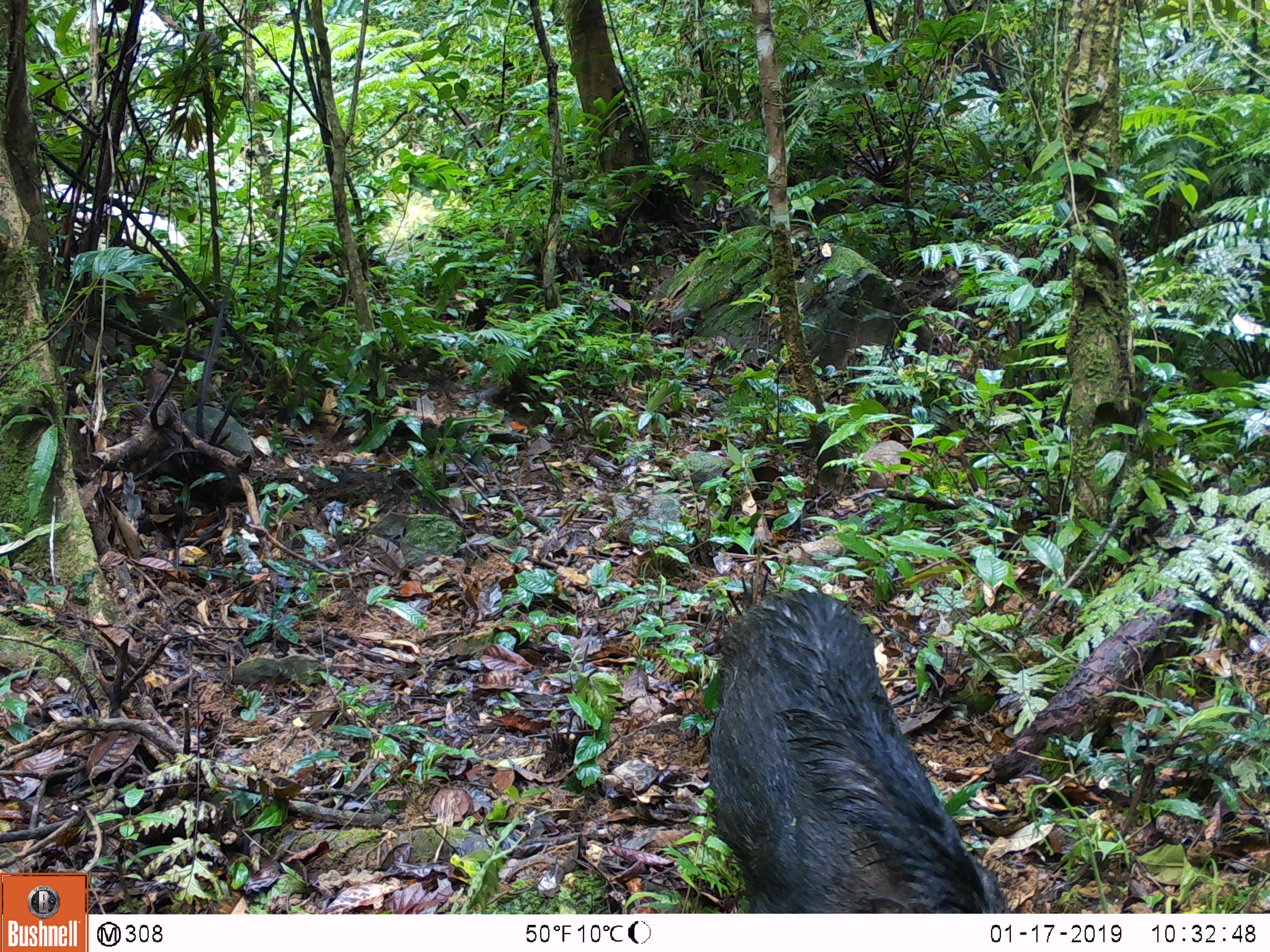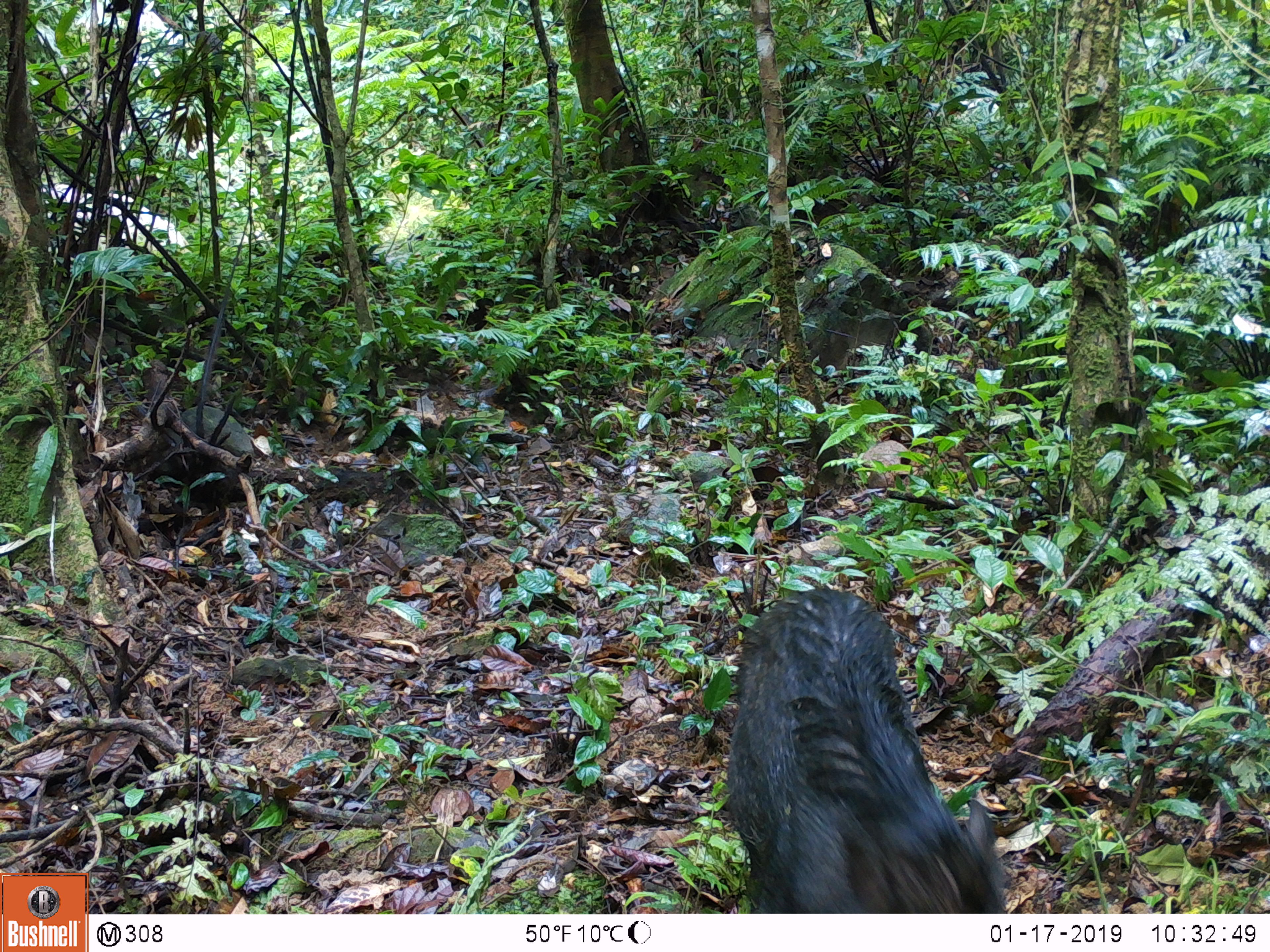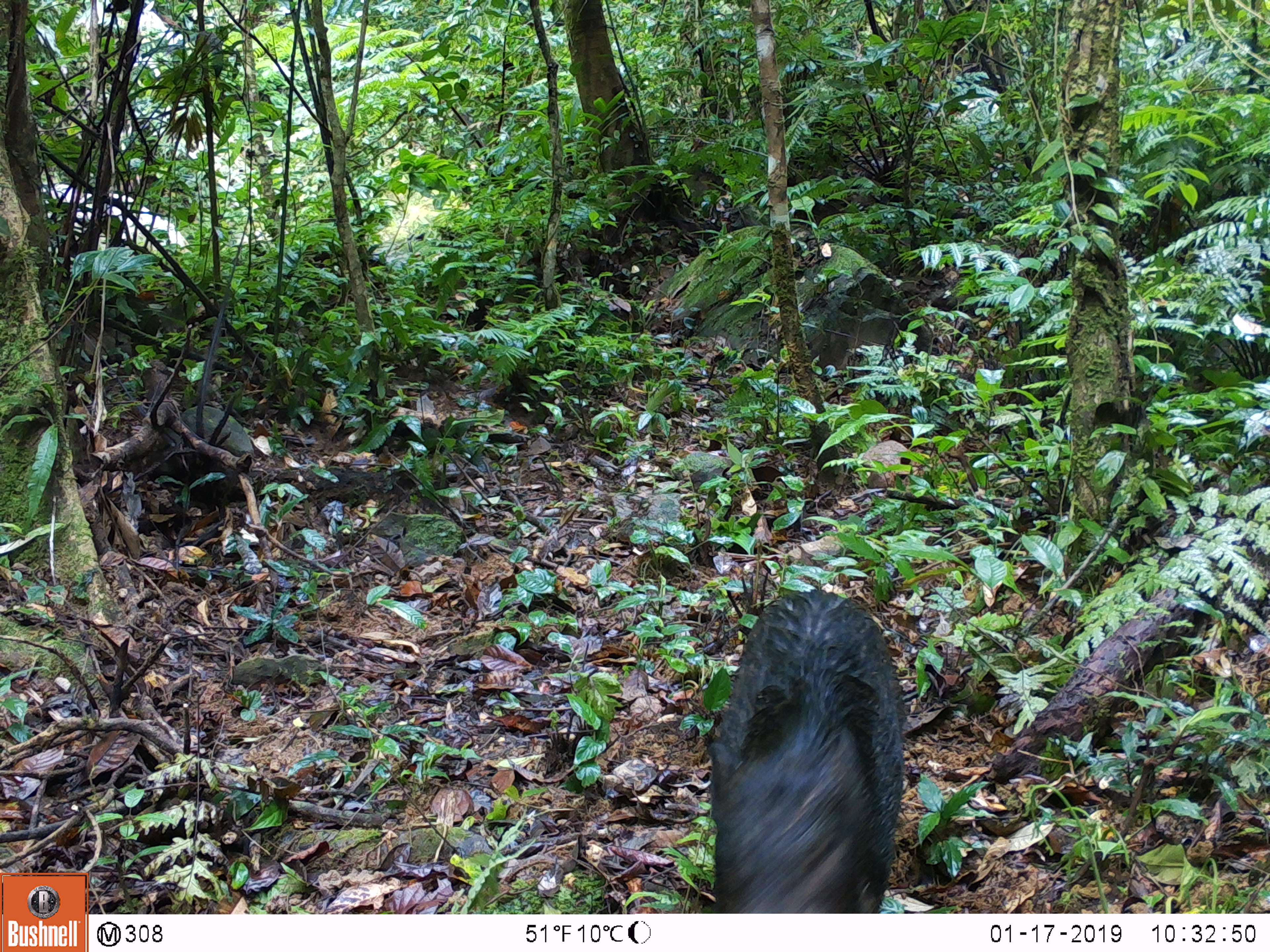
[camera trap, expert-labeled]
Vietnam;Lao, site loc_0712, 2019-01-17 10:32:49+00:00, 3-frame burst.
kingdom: Animalia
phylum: Chordata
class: Mammalia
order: Artiodactyla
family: Suidae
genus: Sus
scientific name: Sus scrofa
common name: eurasian wild pig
Eurasian wild pig (Sus scrofa). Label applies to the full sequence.